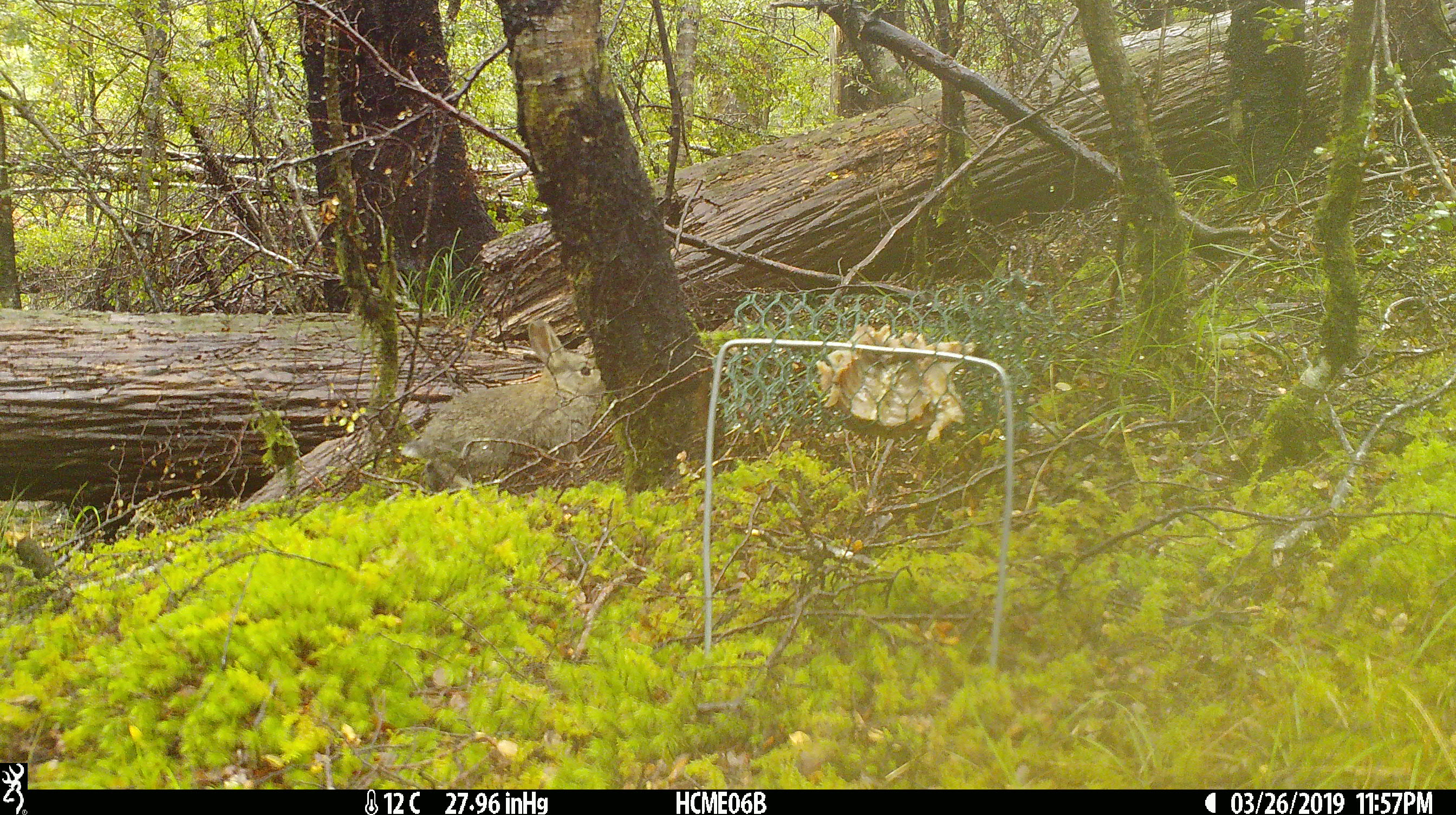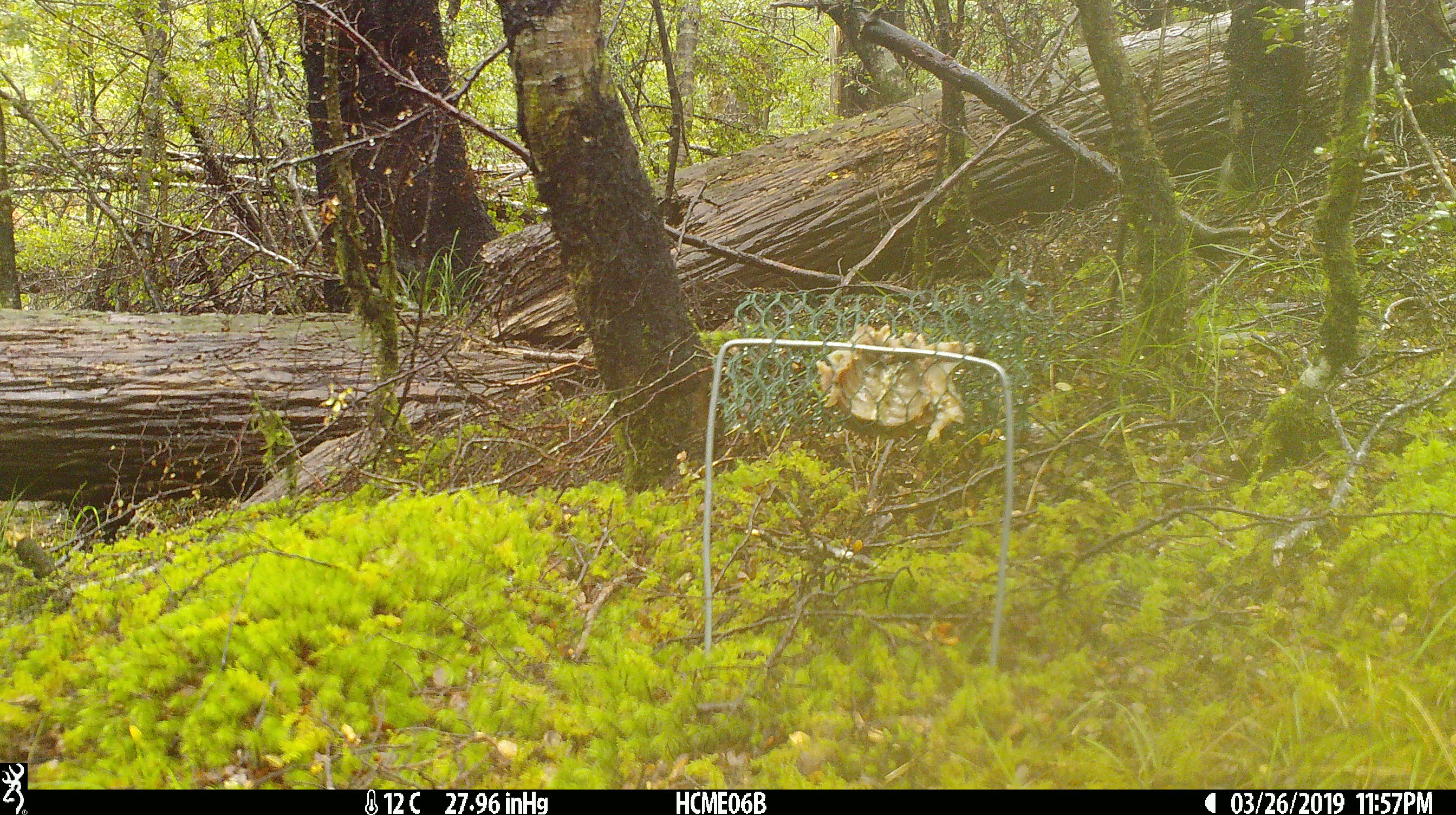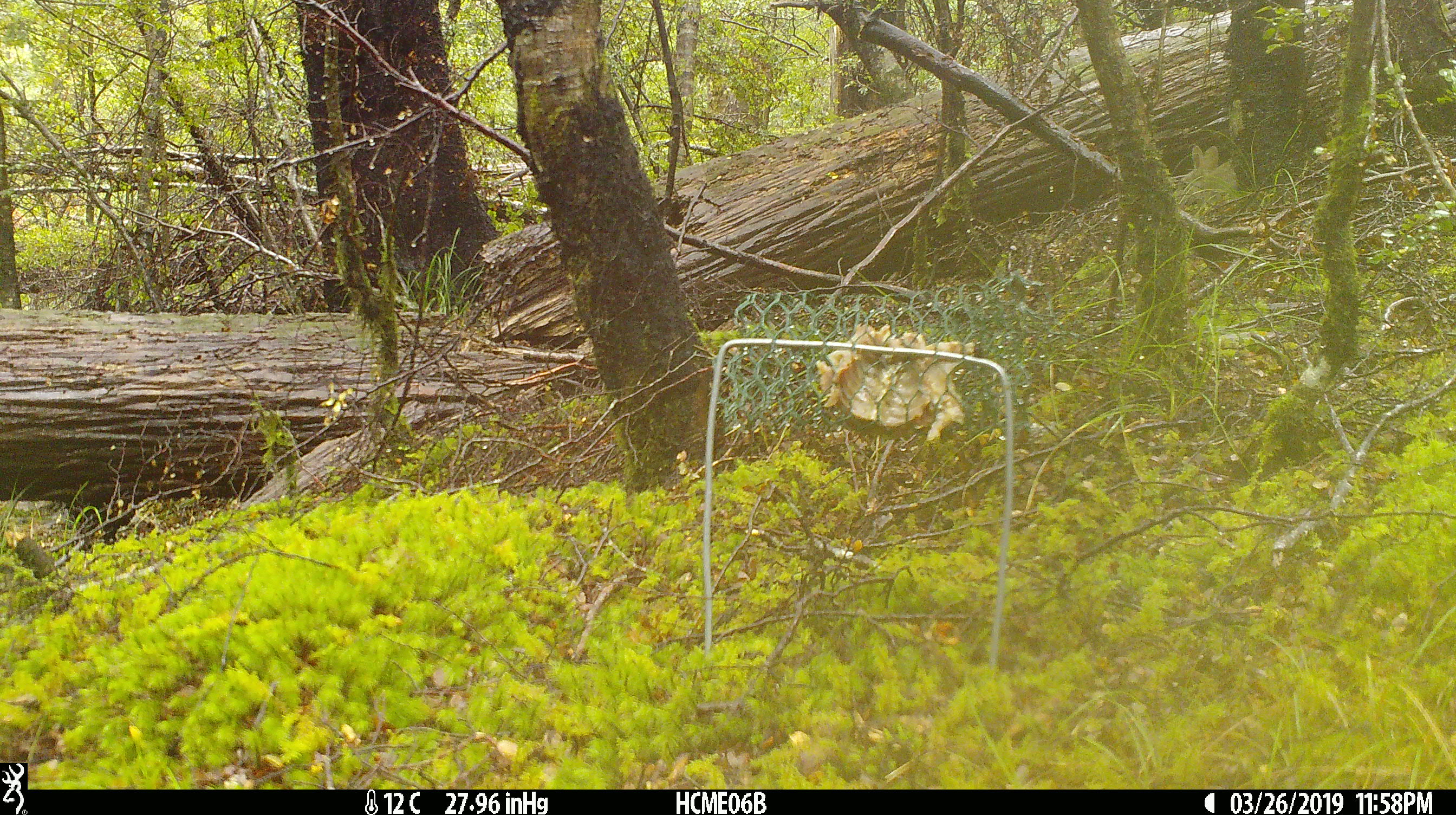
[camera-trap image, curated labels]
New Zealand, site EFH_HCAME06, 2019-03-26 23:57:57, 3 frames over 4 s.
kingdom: Animalia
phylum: Chordata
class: Mammalia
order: Lagomorpha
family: Leporidae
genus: Oryctolagus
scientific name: Oryctolagus cuniculus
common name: european rabbit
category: rabbit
Rabbit (european rabbit) (Oryctolagus cuniculus).